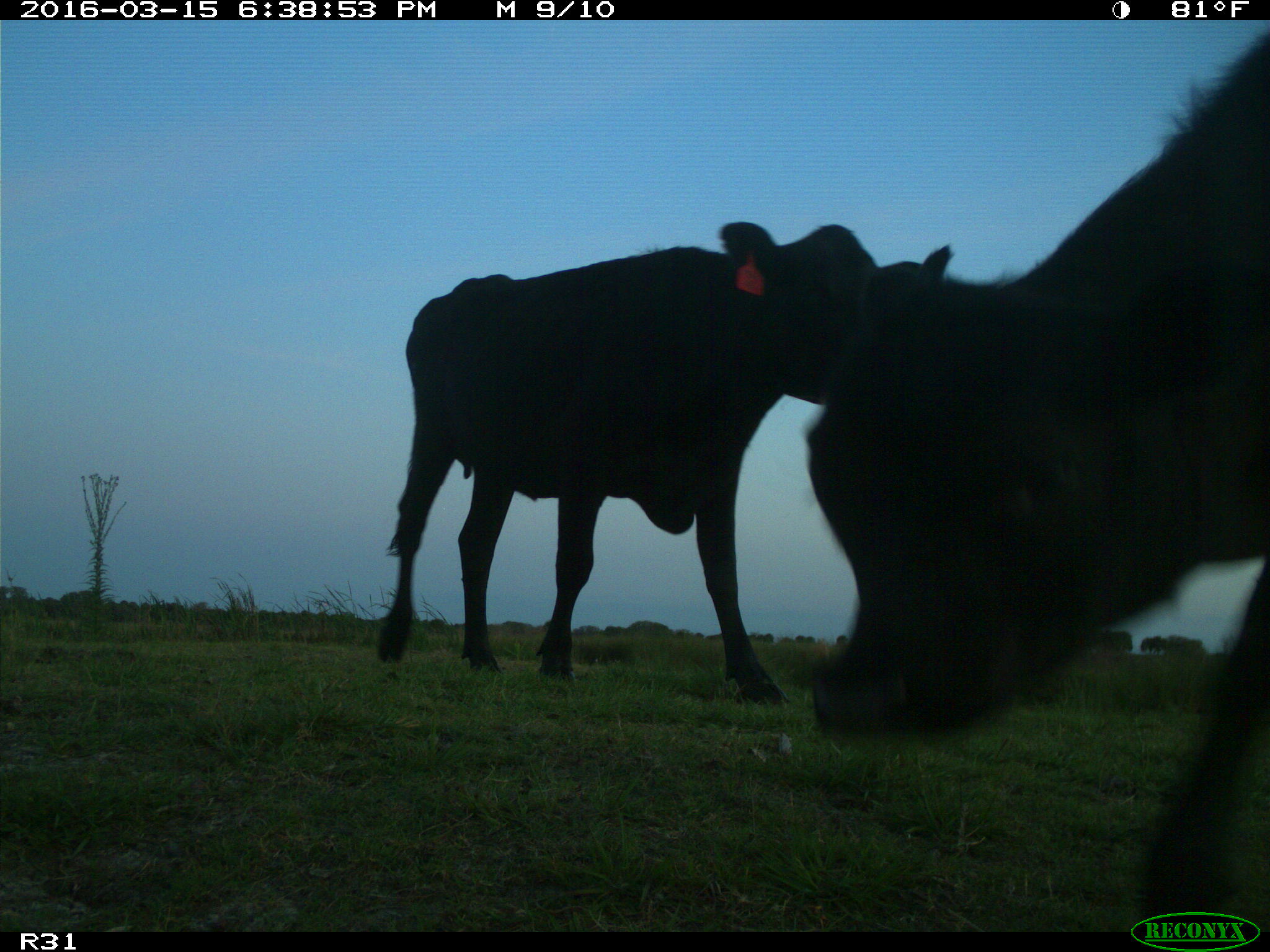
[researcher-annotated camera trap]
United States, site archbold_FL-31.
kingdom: Animalia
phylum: Chordata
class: Mammalia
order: Artiodactyla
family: Bovidae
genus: Bos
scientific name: Bos taurus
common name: domestic cow